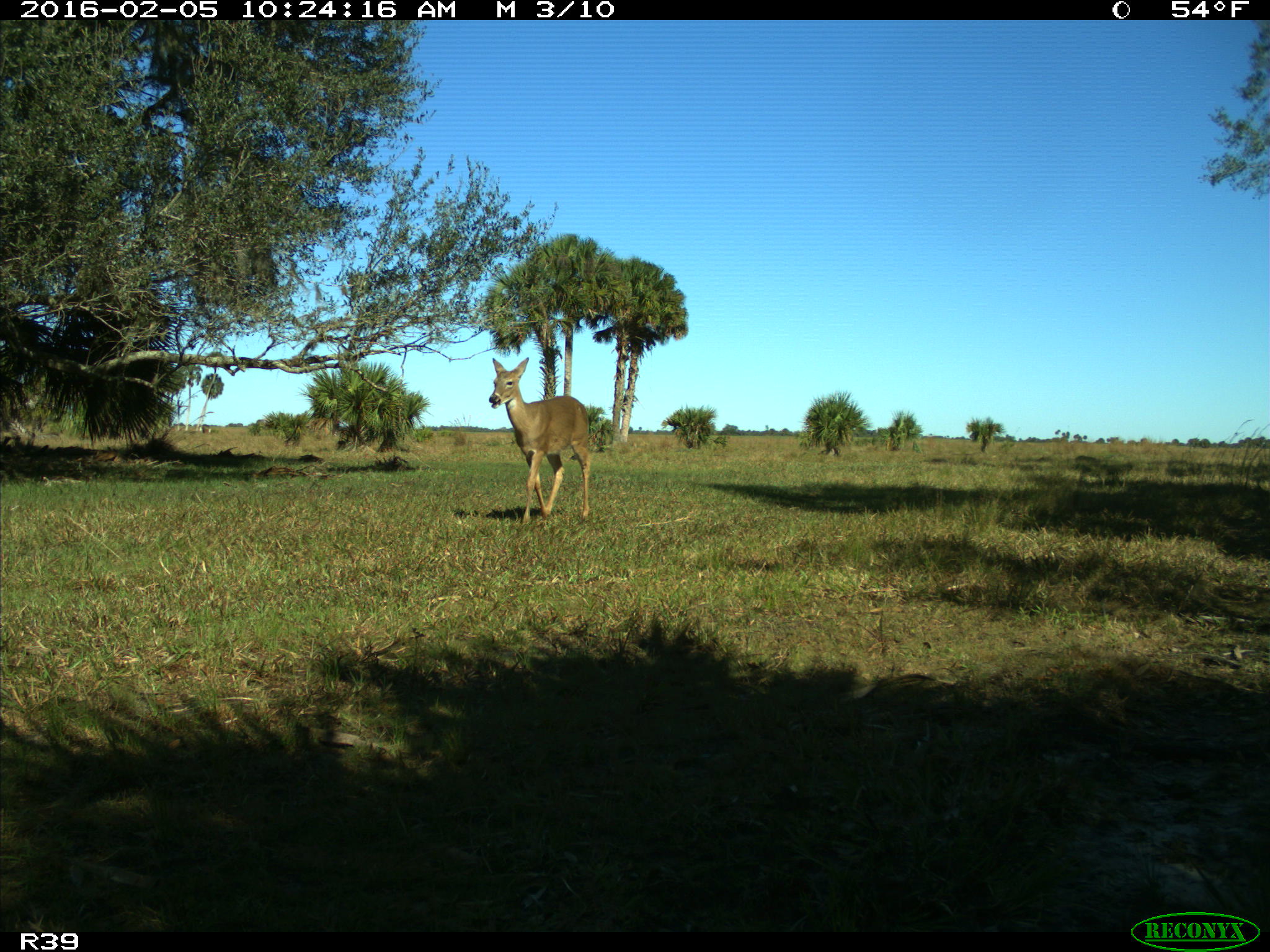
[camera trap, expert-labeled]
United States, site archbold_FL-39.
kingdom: Animalia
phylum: Chordata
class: Mammalia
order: Artiodactyla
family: Cervidae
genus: Odocoileus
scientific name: Odocoileus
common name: deer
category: unidentified deer